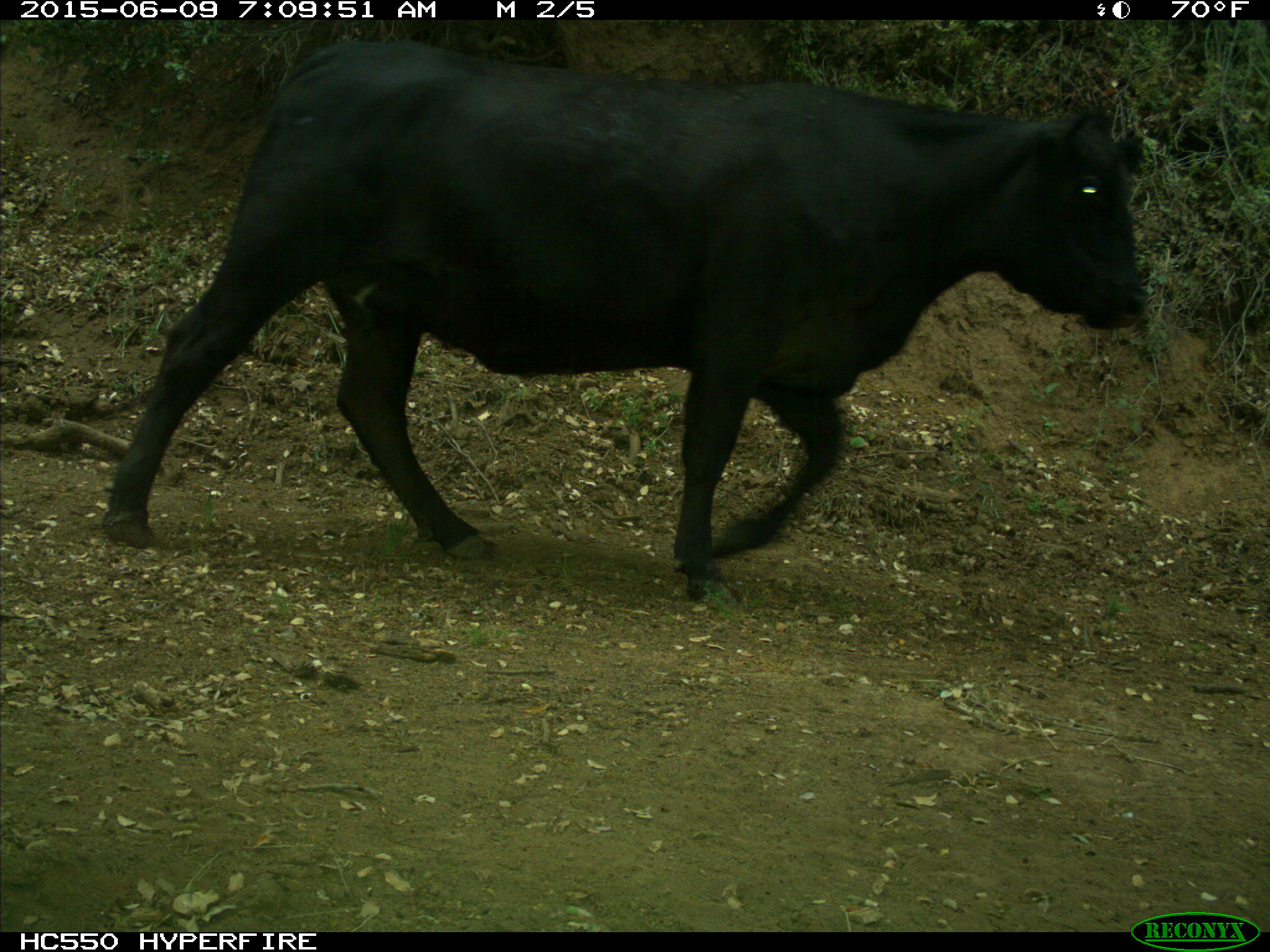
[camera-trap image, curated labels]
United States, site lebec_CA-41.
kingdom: Animalia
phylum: Chordata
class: Mammalia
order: Artiodactyla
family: Bovidae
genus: Bos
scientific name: Bos taurus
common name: domestic cow